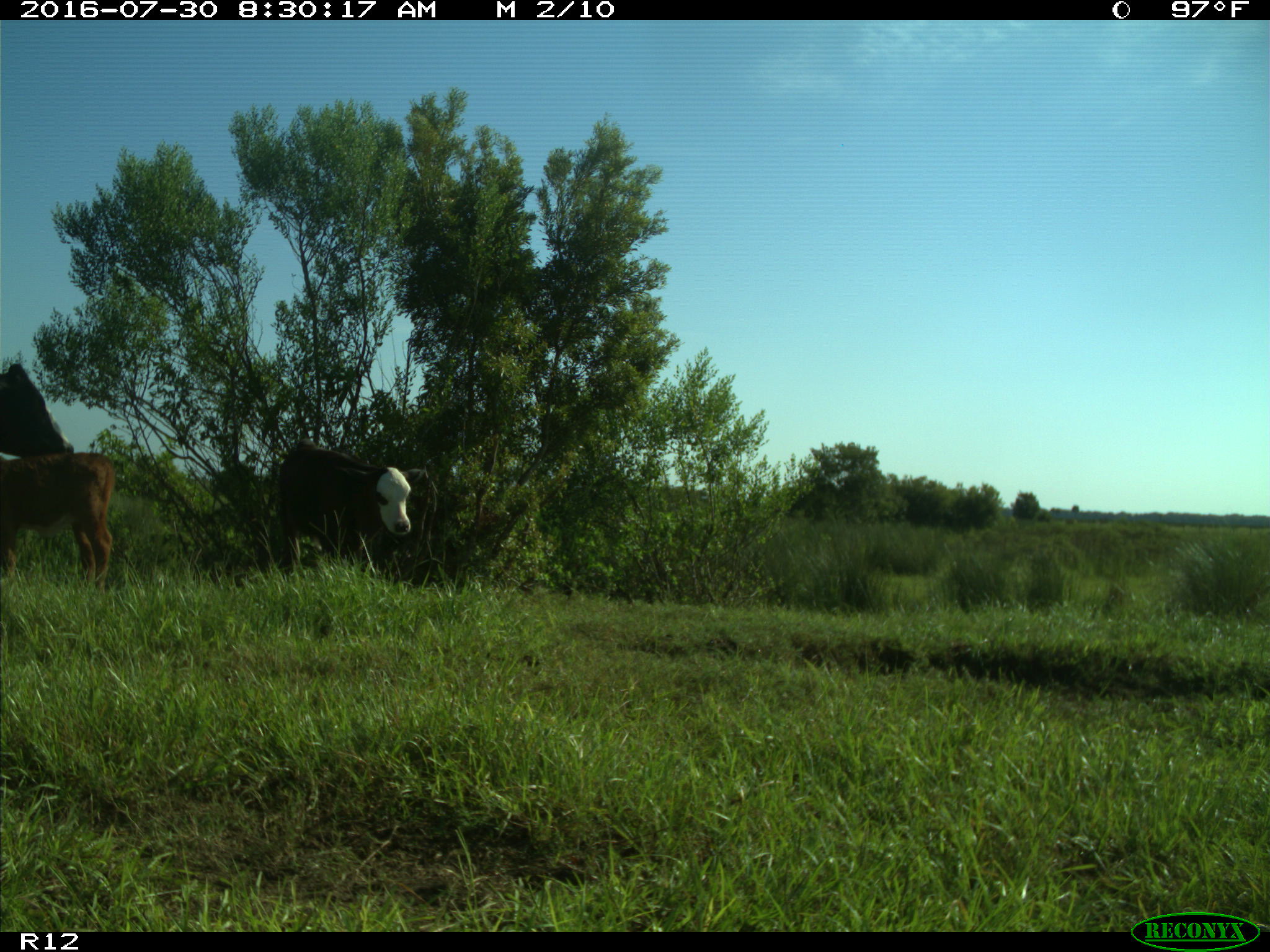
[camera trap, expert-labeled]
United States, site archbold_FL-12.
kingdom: Animalia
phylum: Chordata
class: Mammalia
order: Artiodactyla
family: Bovidae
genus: Bos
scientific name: Bos taurus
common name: domestic cow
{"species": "Bos taurus (domestic cow)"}